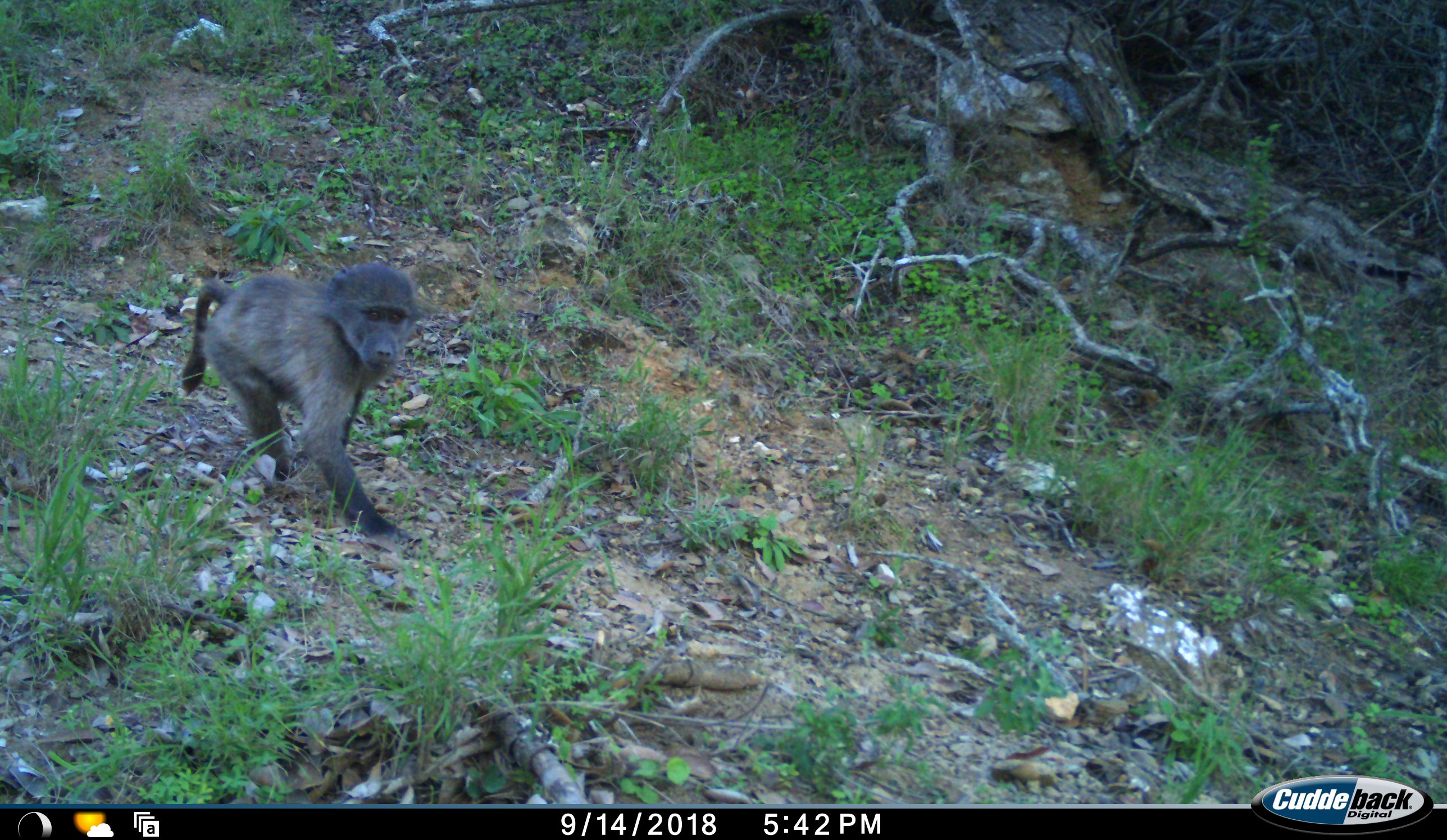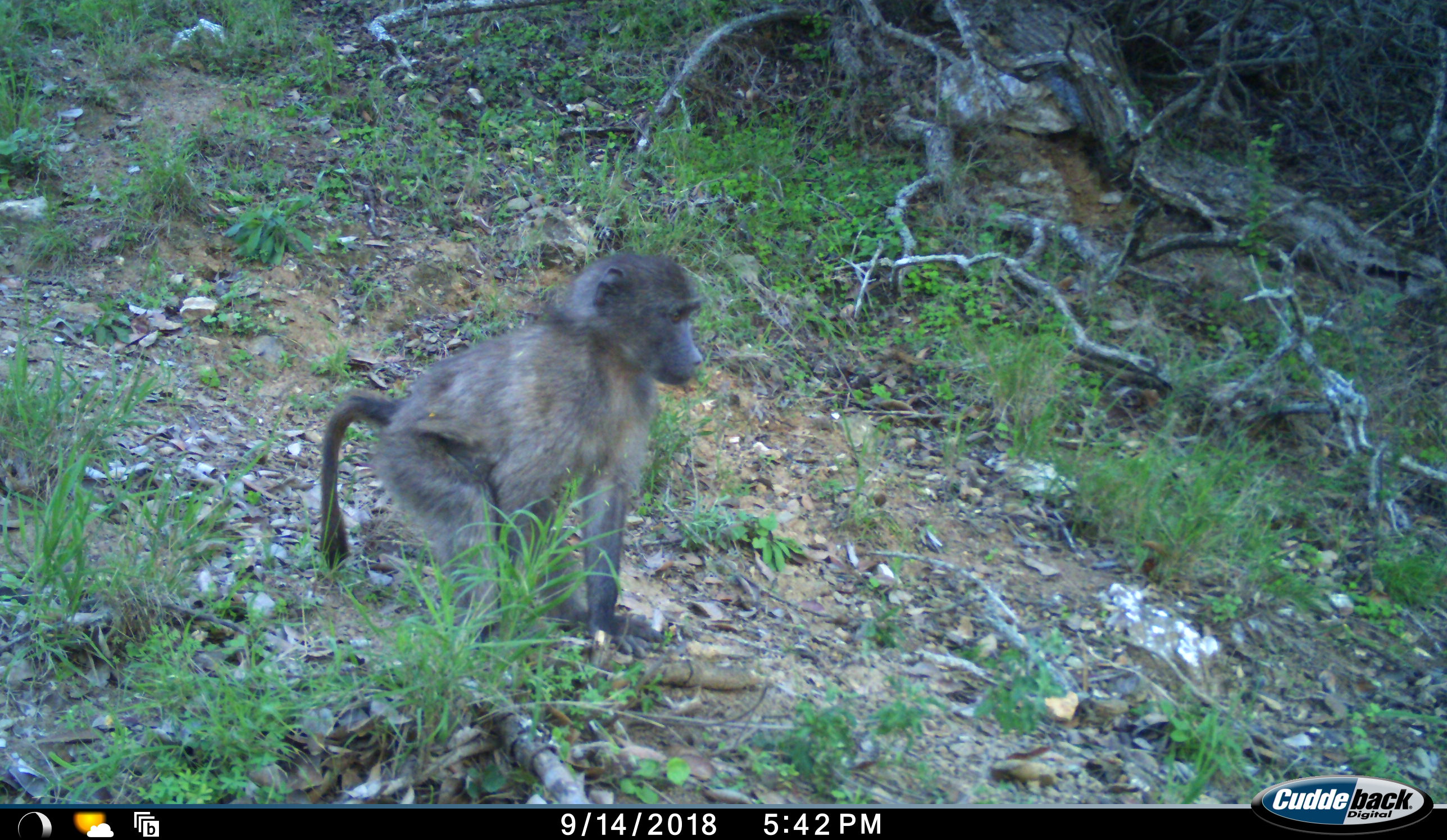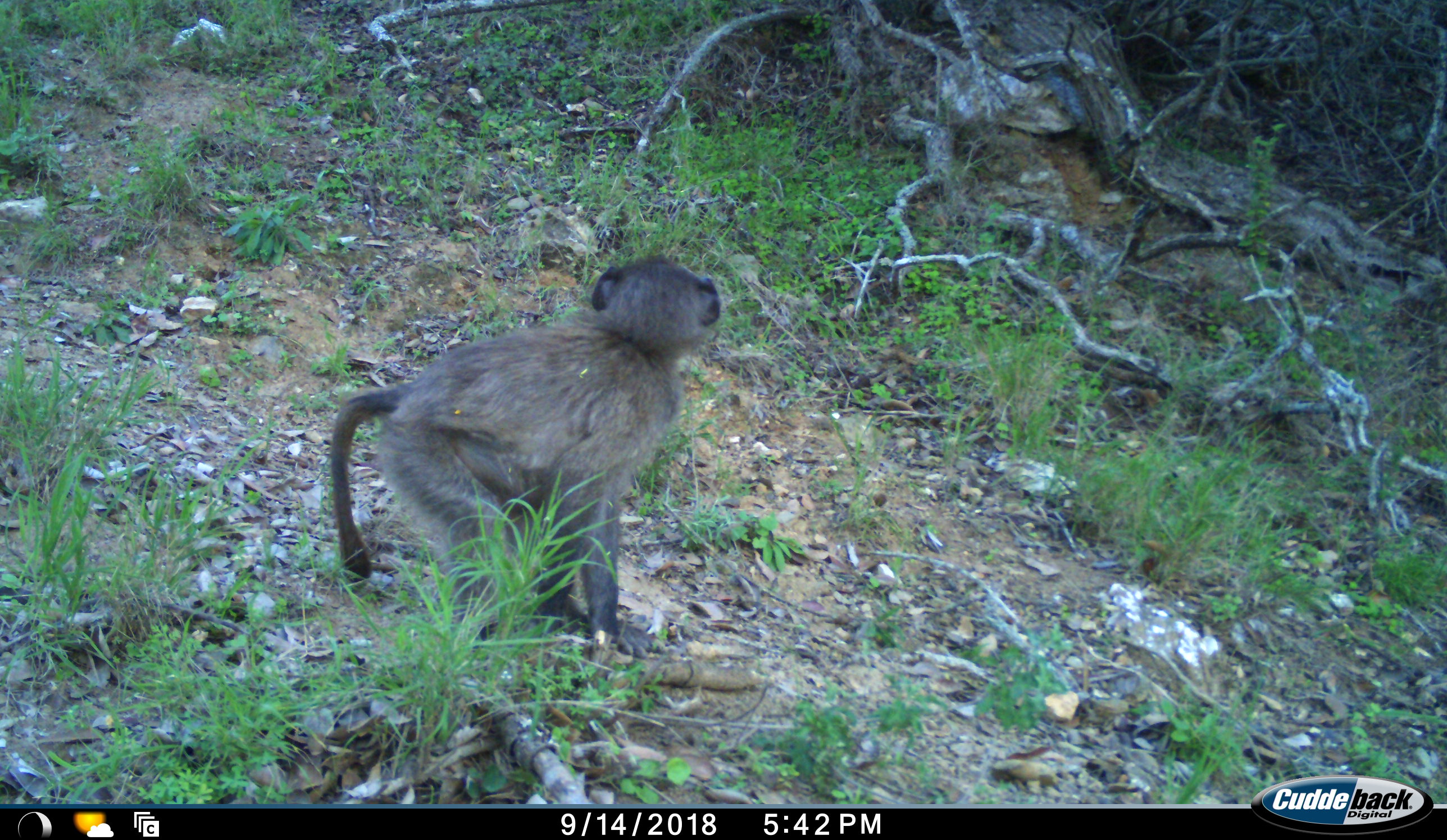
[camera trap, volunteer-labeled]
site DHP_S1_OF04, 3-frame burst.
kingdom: Animalia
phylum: Chordata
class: Mammalia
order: Primates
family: Cercopithecidae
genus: Papio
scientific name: Papio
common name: baboon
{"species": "baboon (Papio)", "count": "1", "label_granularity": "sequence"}